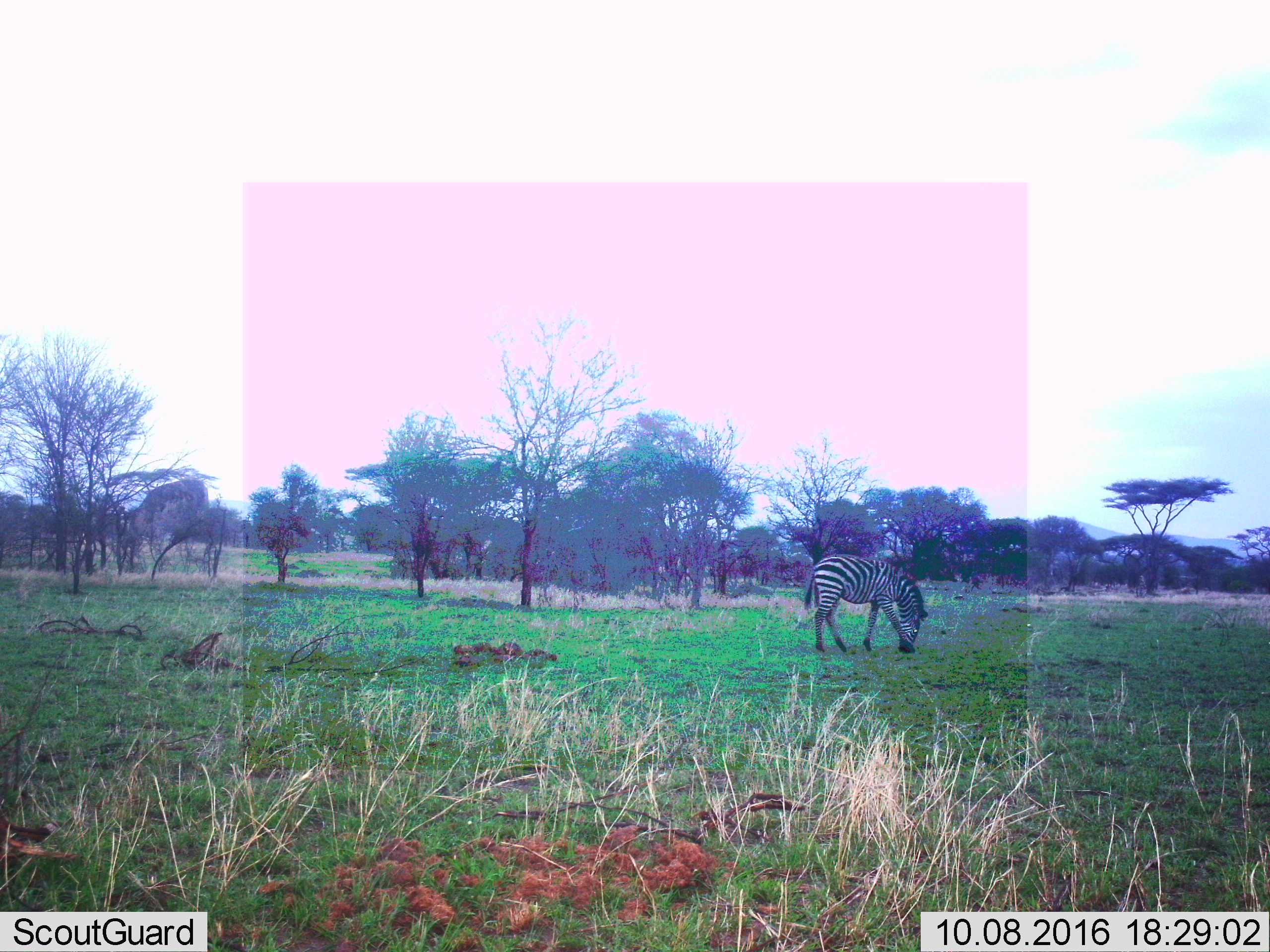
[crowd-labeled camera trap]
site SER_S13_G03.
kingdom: Animalia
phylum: Chordata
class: Mammalia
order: Perissodactyla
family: Equidae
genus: Equus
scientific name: Equus quagga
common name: plains zebra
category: zebraplains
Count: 1.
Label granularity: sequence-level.